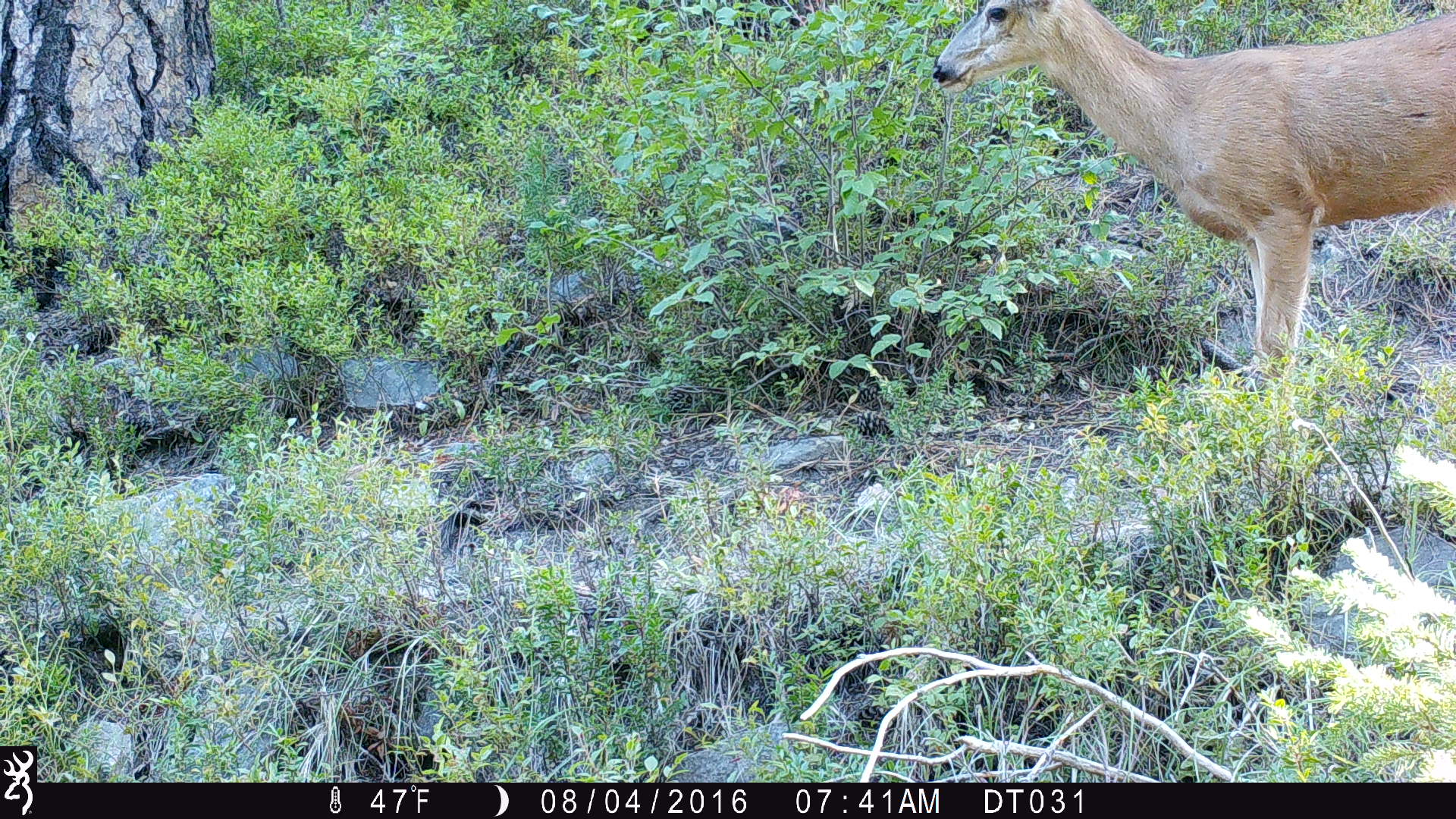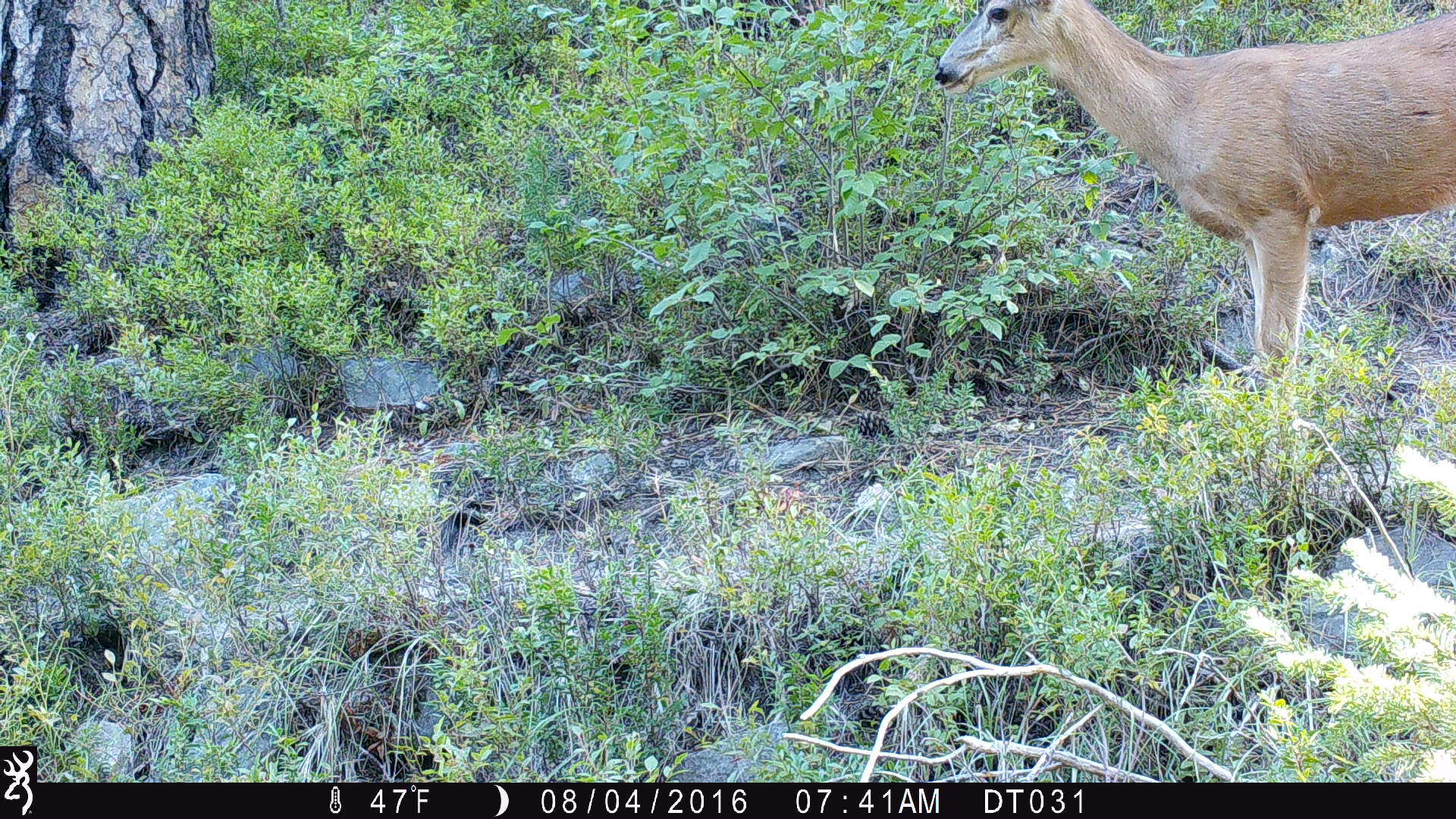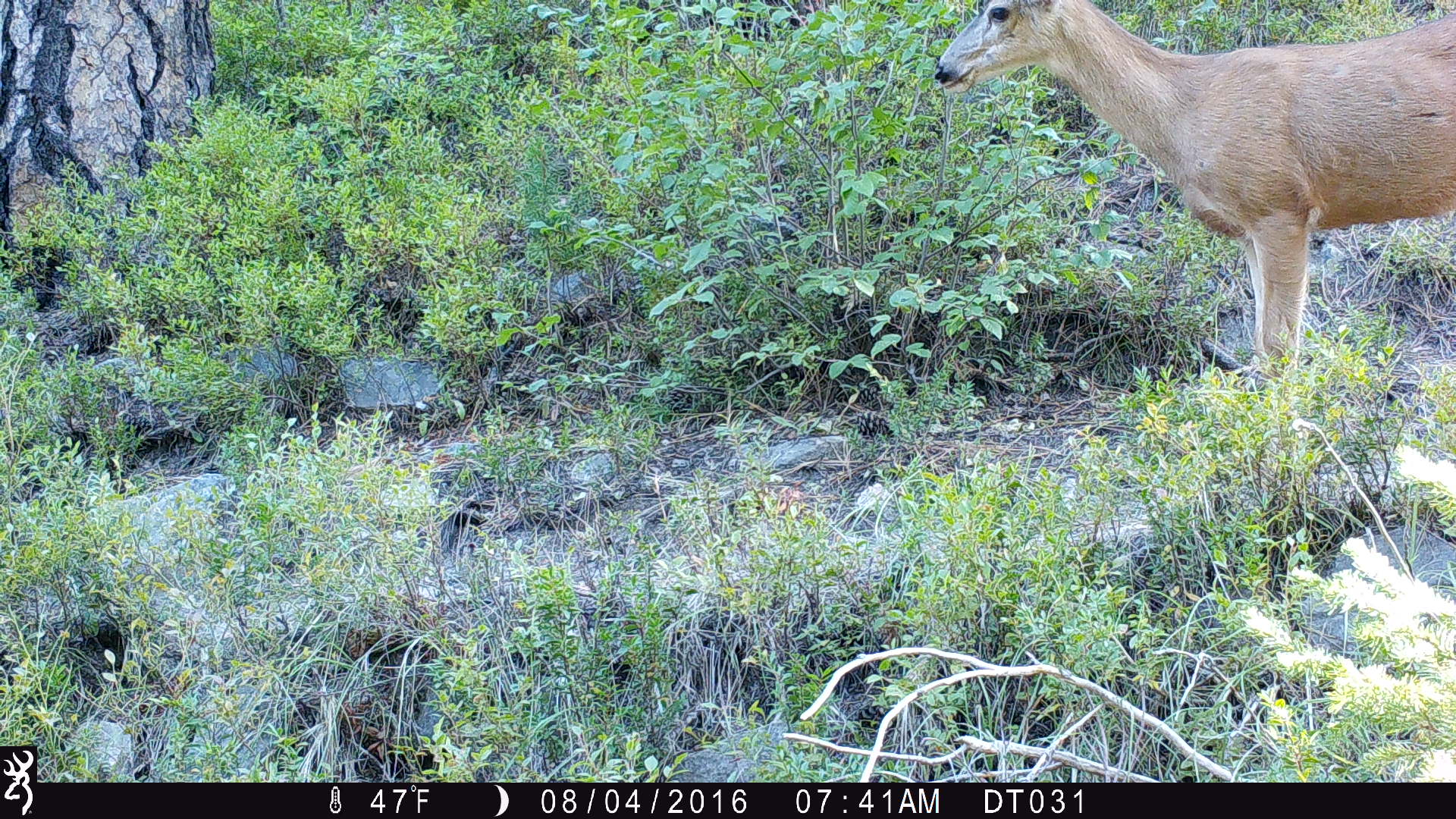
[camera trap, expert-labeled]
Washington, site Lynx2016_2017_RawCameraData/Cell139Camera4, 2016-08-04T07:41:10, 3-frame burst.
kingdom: Animalia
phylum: Chordata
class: Mammalia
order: Artiodactyla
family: Cervidae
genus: Odocoileus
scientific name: Odocoileus hemionus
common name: mule deer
Odocoileus hemionus (mule deer). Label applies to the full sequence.